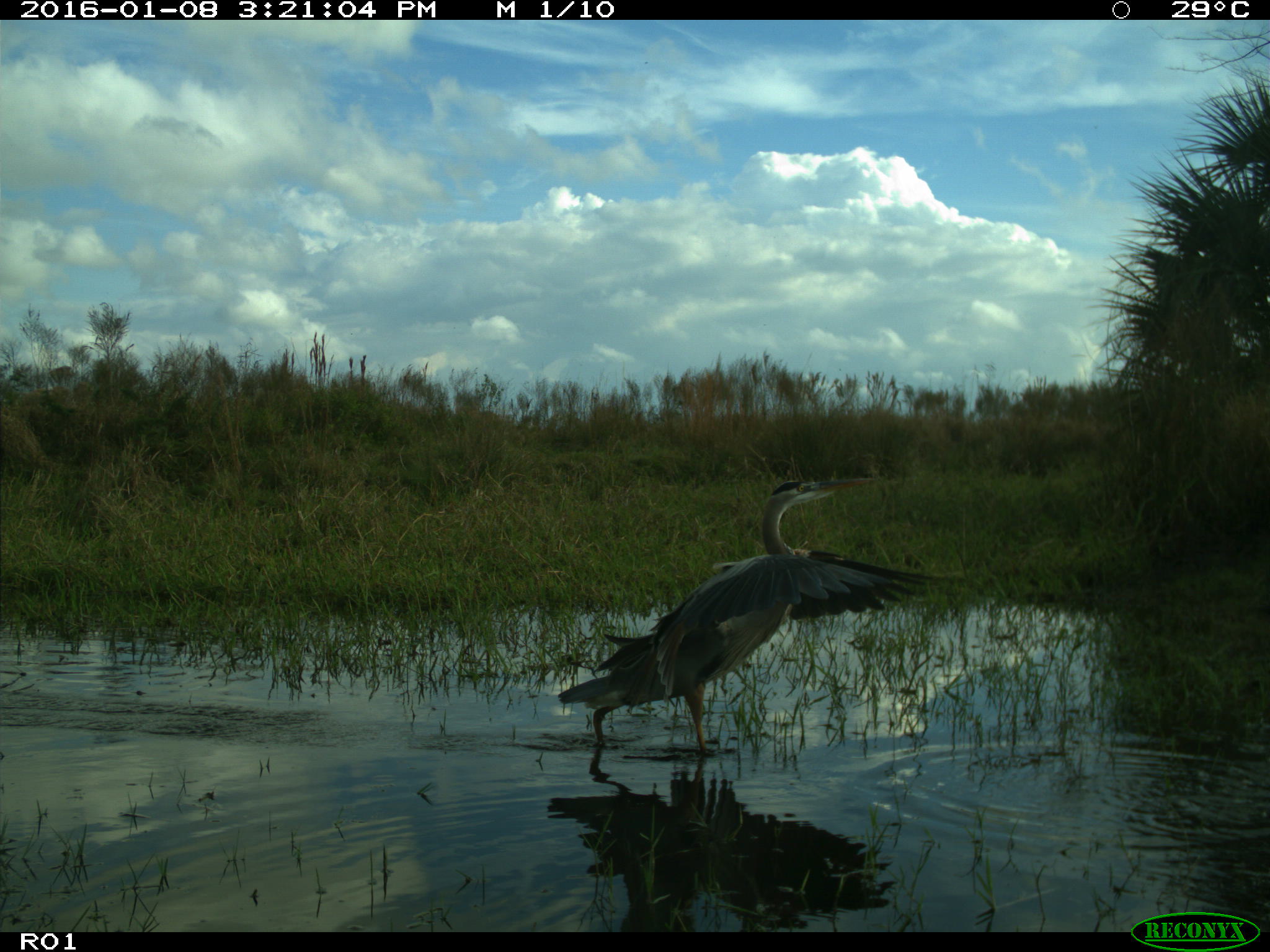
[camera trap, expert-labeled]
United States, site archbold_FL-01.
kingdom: Animalia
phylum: Chordata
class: Aves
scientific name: Aves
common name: birds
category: unidentified bird